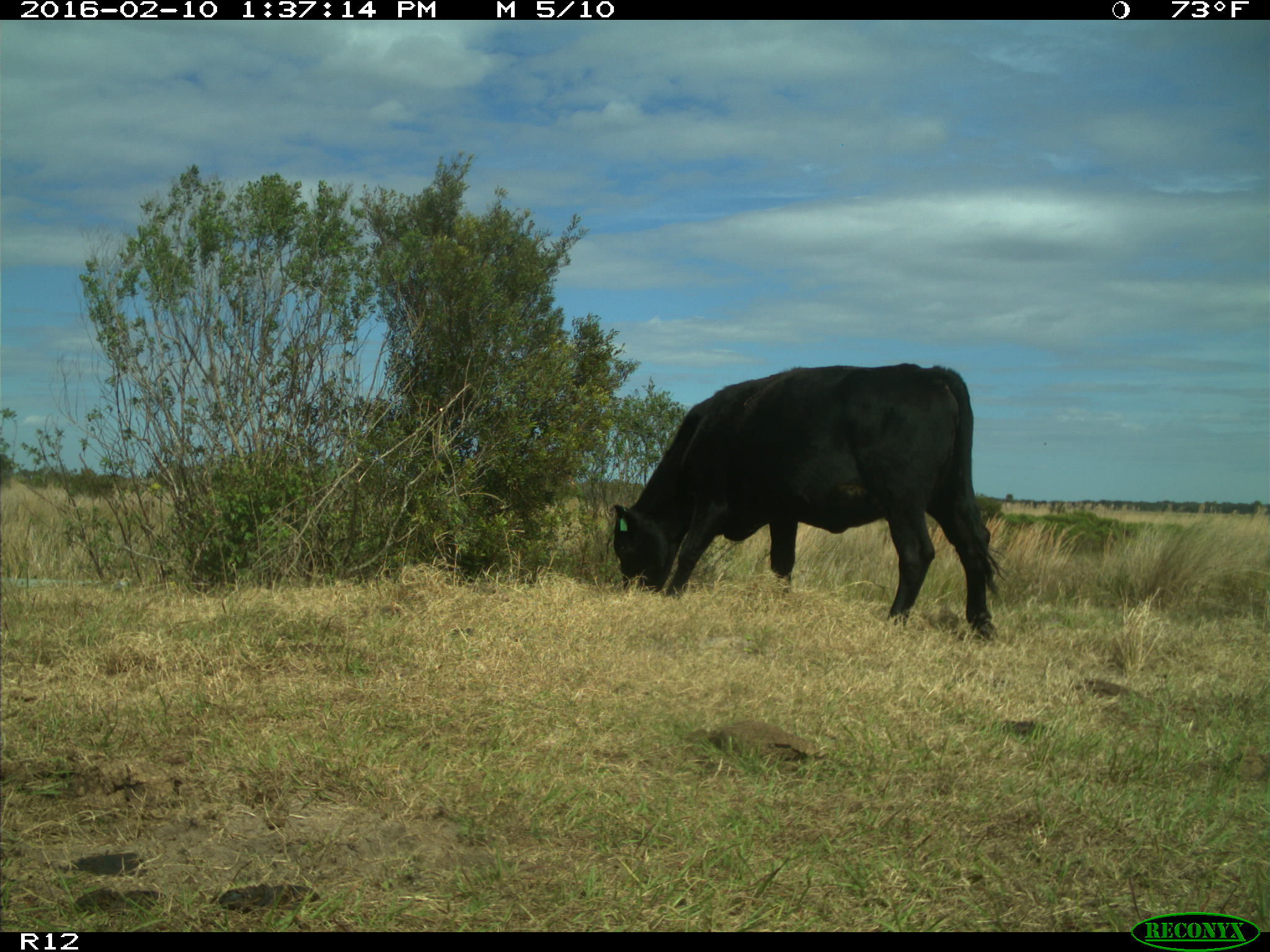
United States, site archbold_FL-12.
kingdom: Animalia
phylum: Chordata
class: Mammalia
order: Artiodactyla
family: Bovidae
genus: Bos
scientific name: Bos taurus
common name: domestic cow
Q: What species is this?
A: Bos taurus (domestic cow).